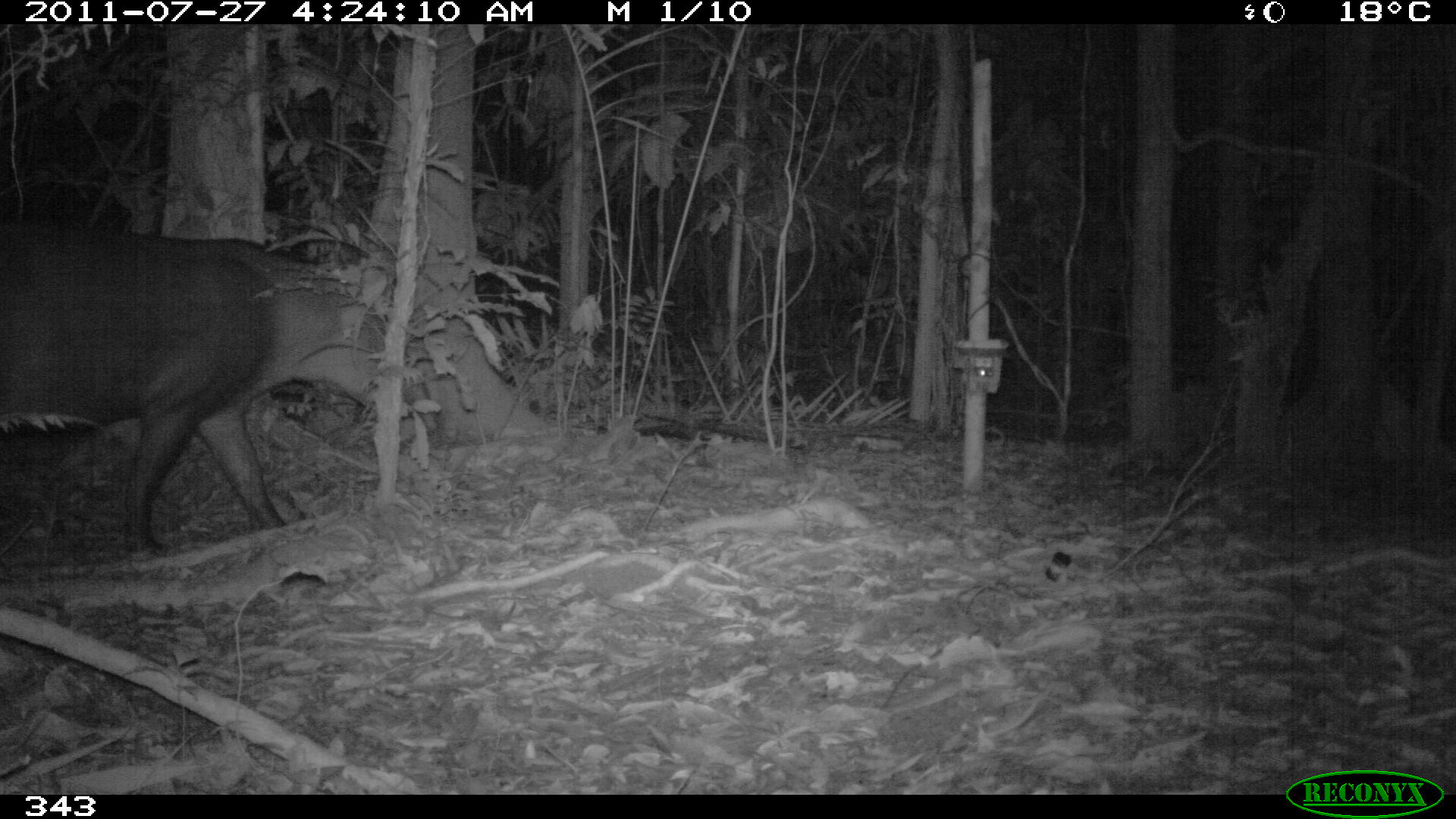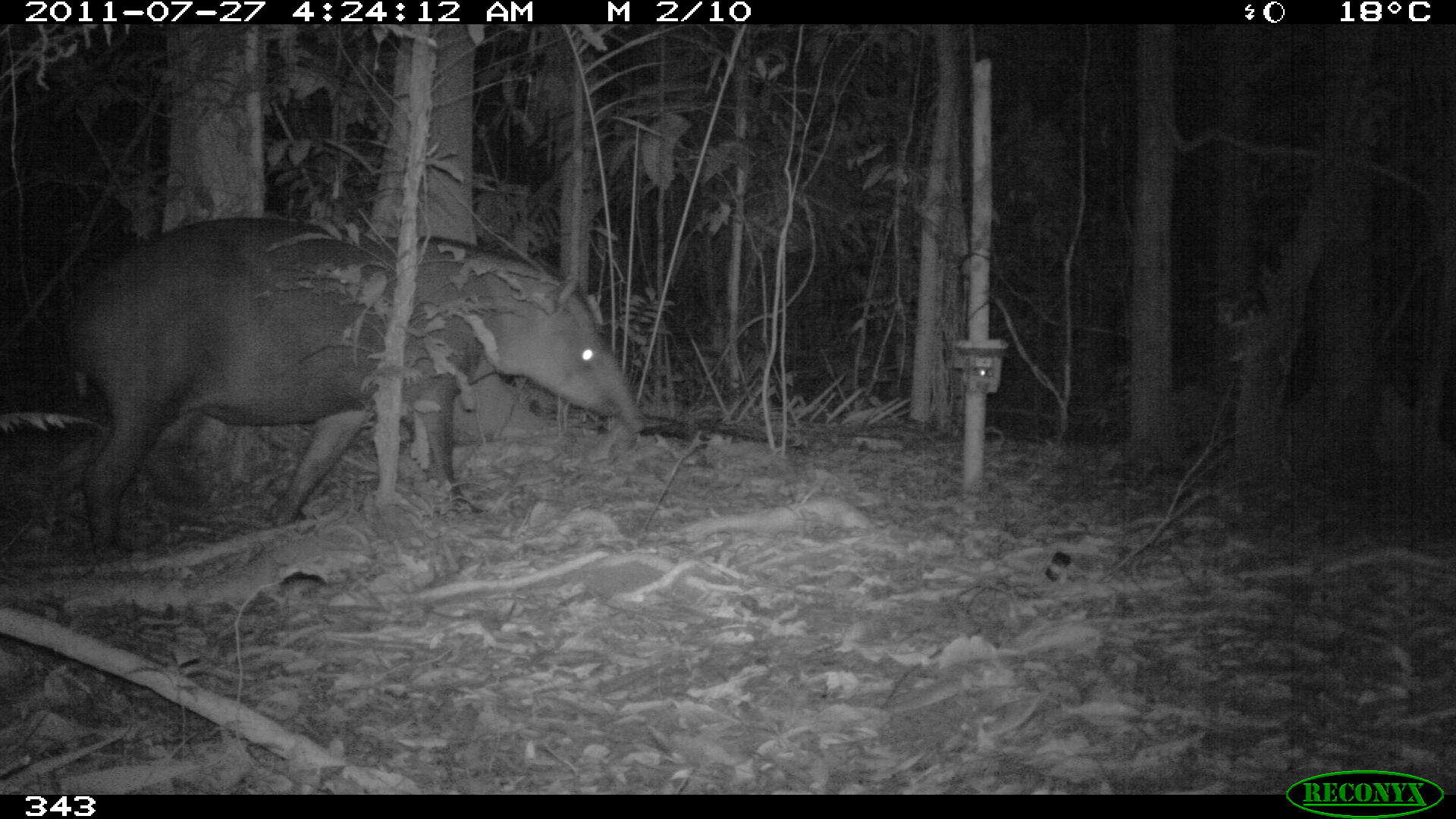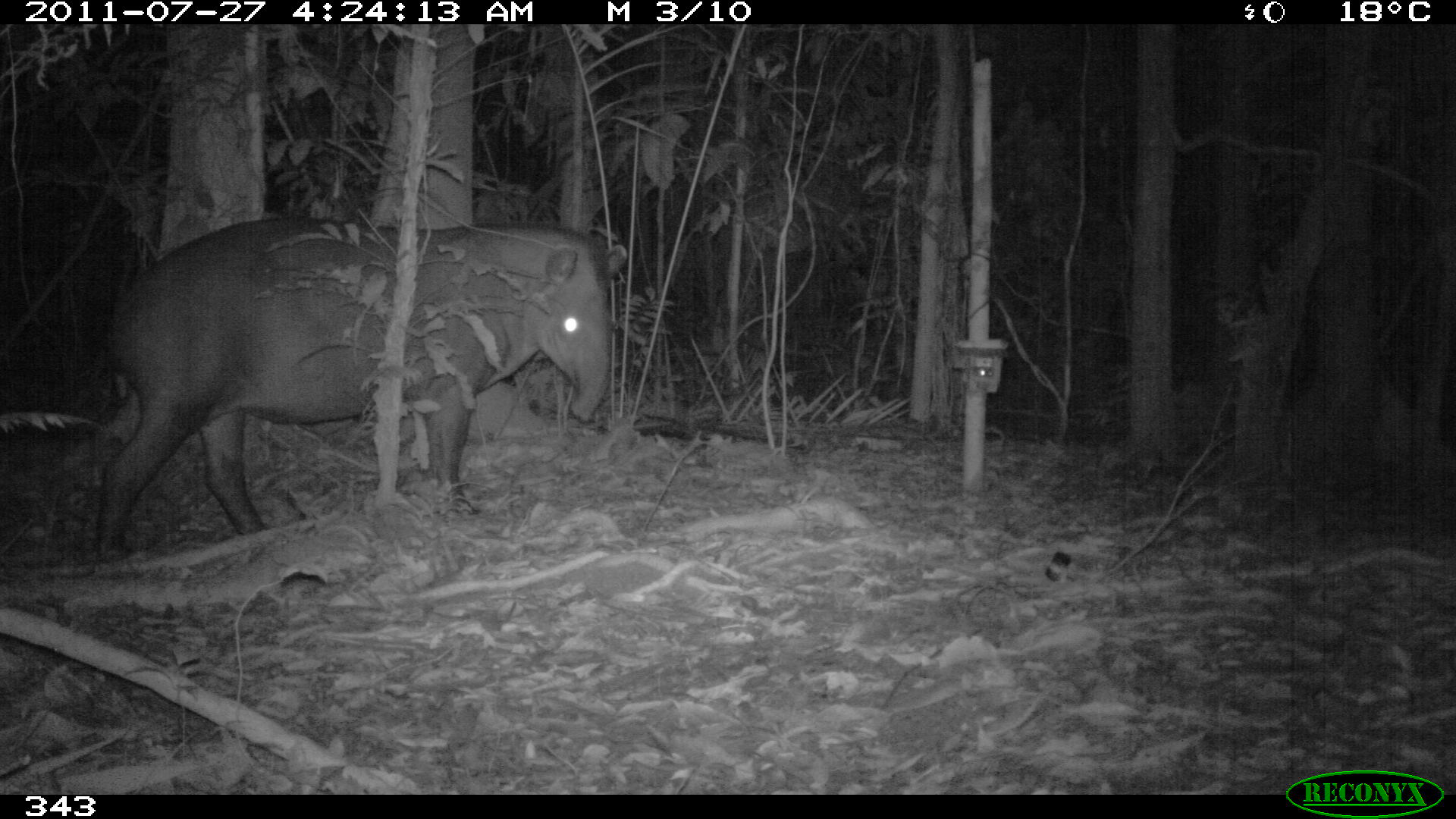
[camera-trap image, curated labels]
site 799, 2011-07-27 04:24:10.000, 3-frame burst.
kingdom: Animalia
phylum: Chordata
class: Mammalia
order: Perissodactyla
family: Tapiridae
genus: Tapirus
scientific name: Tapirus terrestris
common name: south american tapir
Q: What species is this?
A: Tapirus terrestris (south american tapir).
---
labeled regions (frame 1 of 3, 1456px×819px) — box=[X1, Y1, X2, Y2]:
tapirus terrestris: box=[2, 224, 390, 544]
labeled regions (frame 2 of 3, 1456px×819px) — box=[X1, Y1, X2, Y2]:
tapirus terrestris: box=[63, 218, 641, 550]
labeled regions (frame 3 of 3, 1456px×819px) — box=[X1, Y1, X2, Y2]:
tapirus terrestris: box=[92, 212, 612, 550]